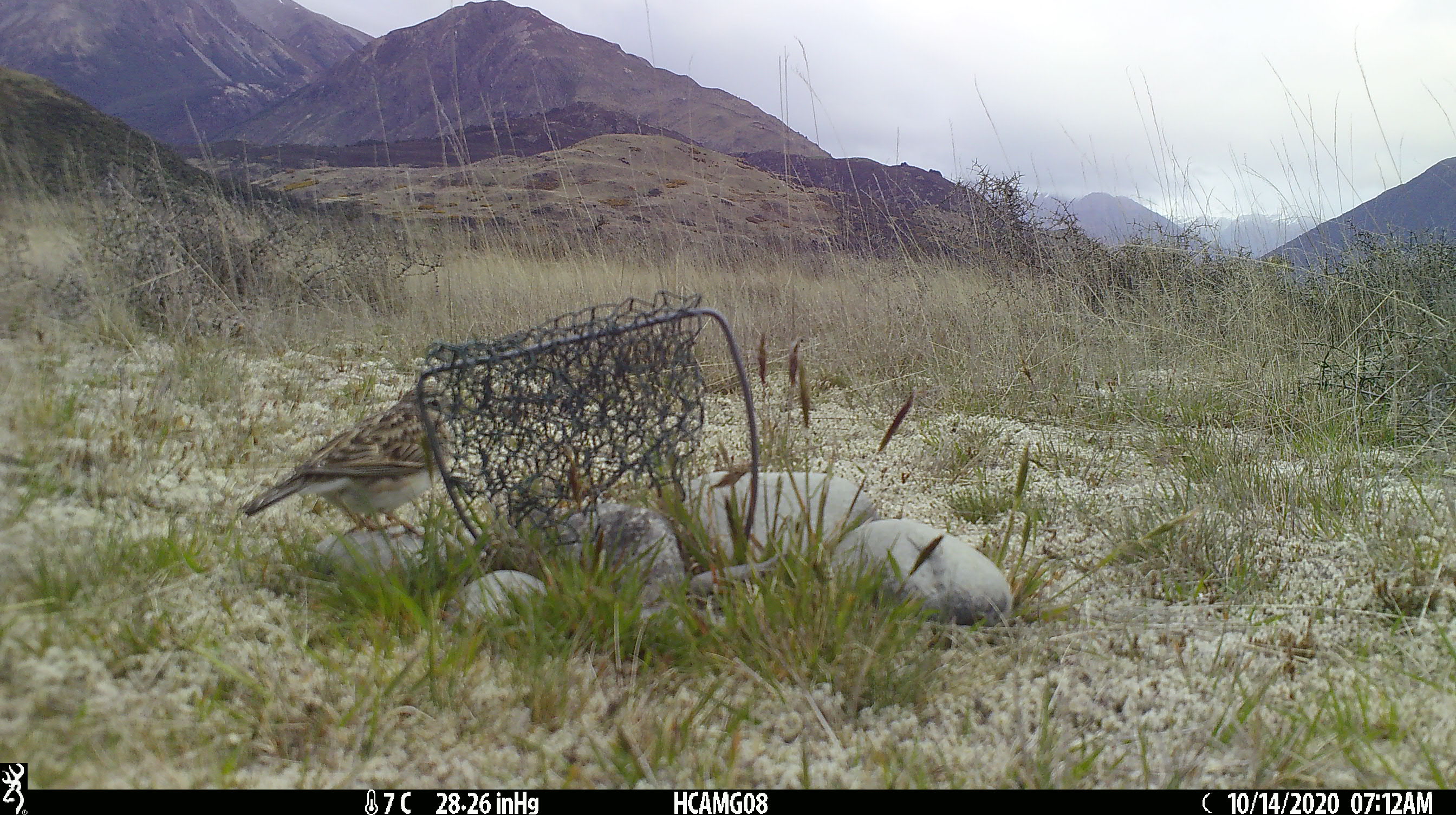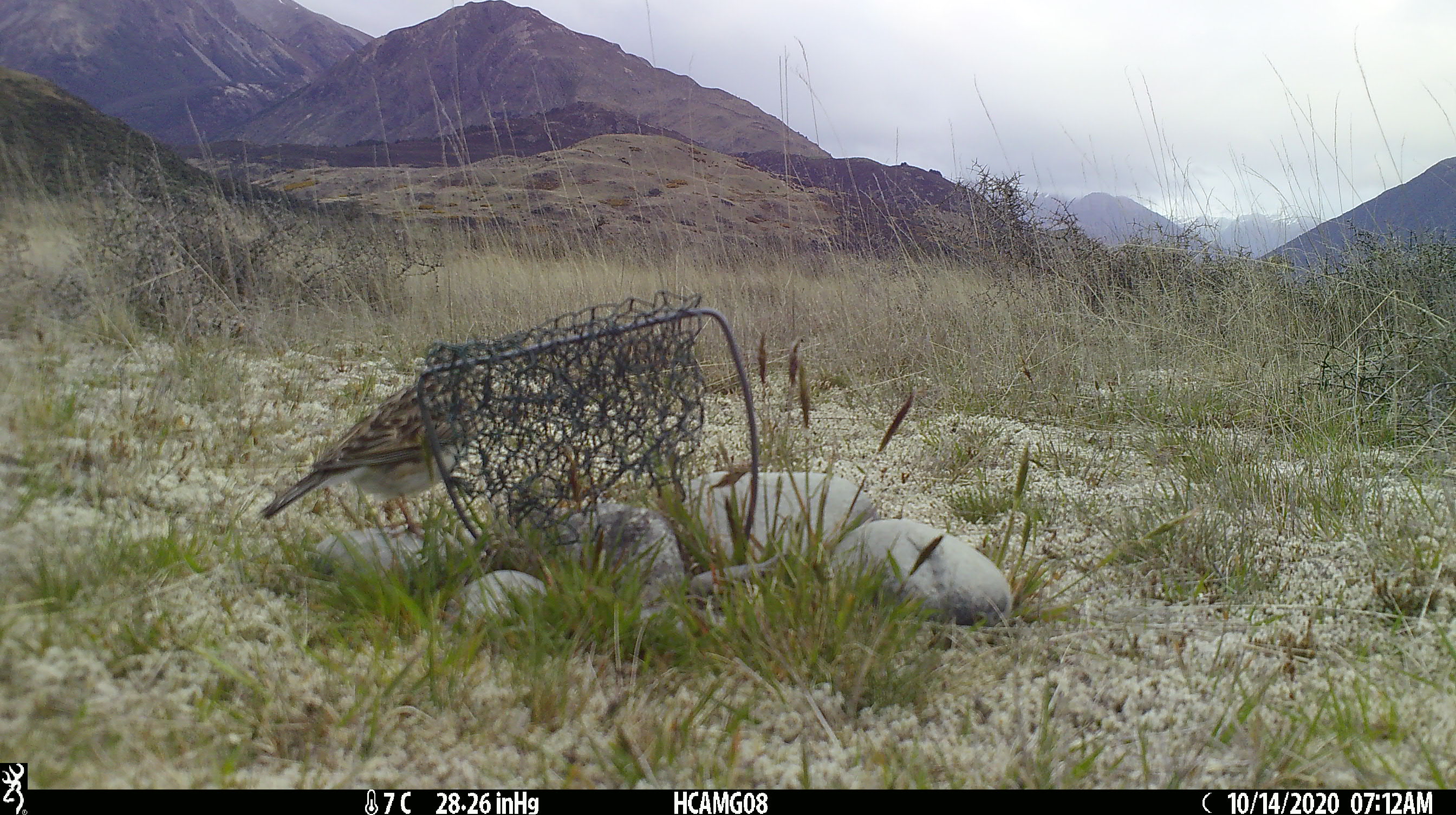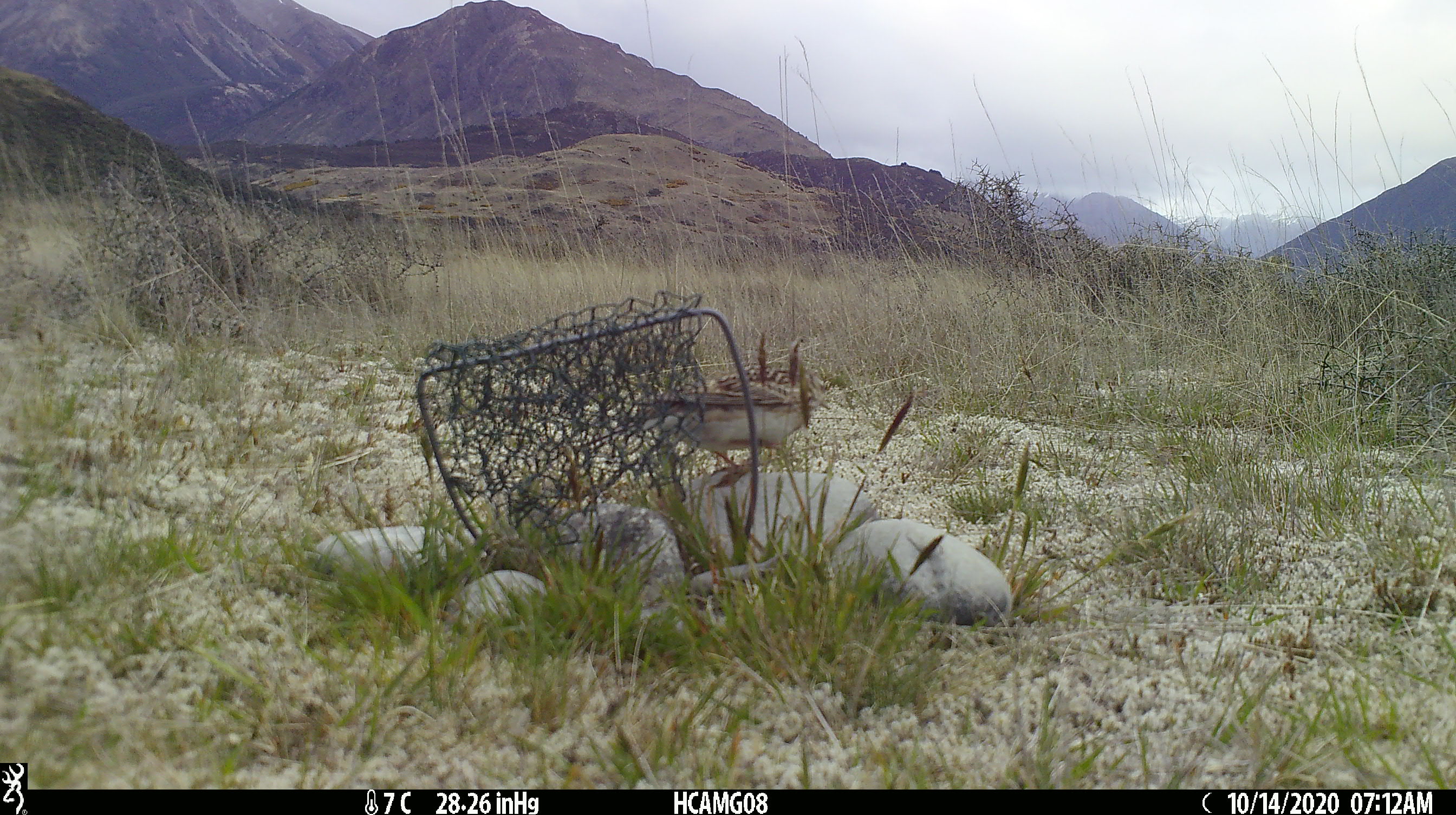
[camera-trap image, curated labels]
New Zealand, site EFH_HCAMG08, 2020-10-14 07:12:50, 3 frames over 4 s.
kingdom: Animalia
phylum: Chordata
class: Aves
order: Passeriformes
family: Motacillidae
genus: Anthus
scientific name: Anthus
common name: pipit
Pipit (Anthus).